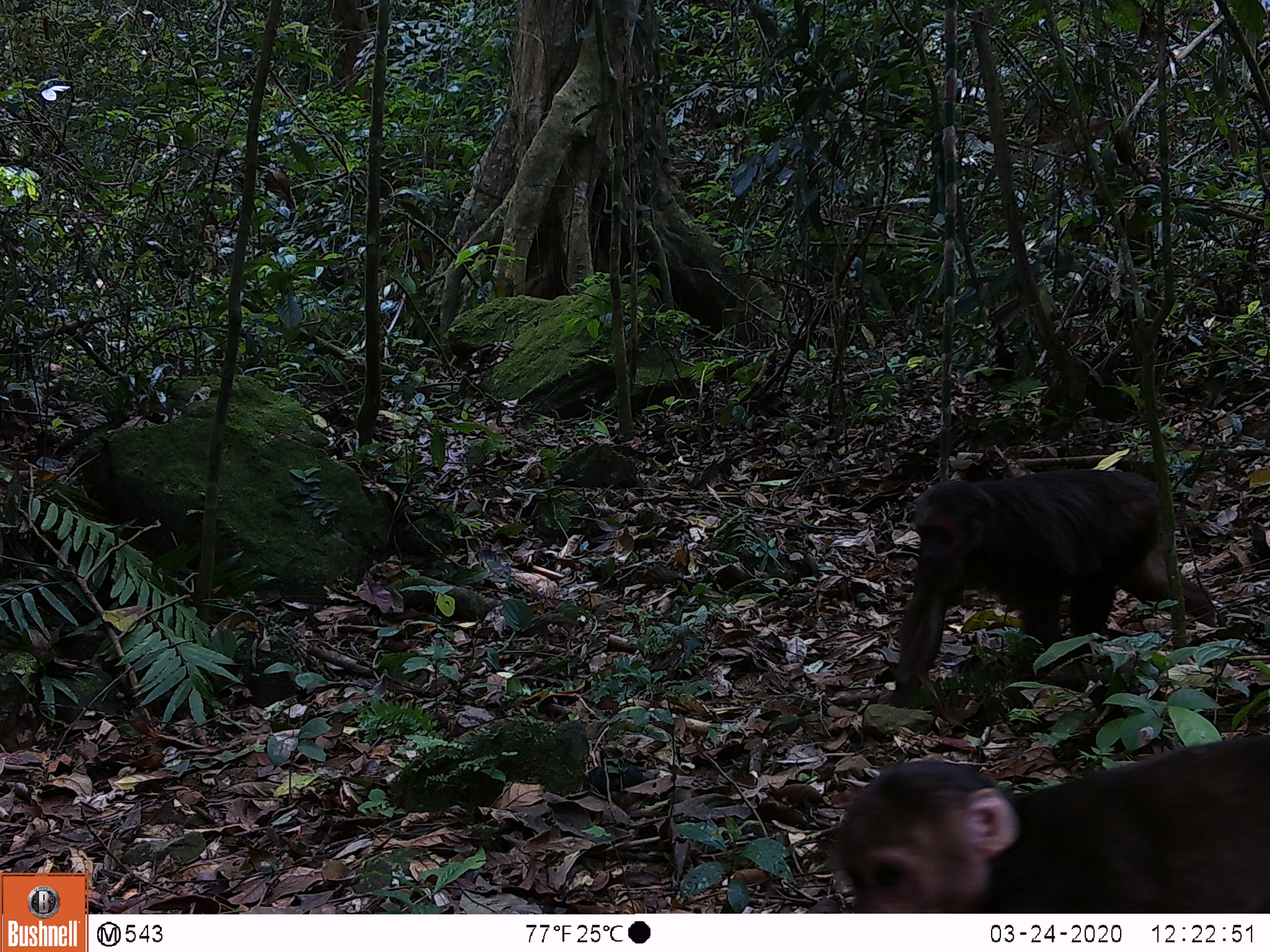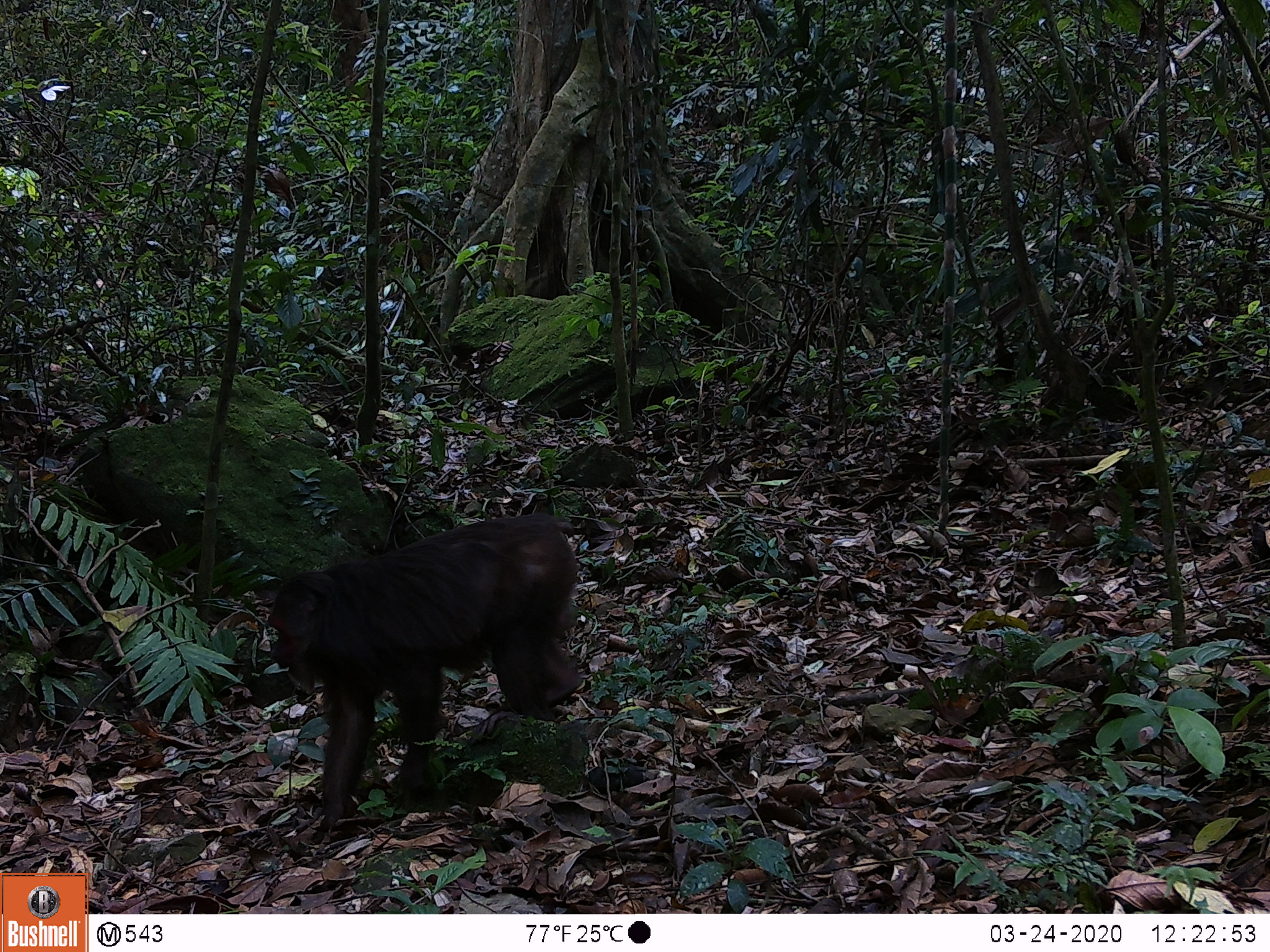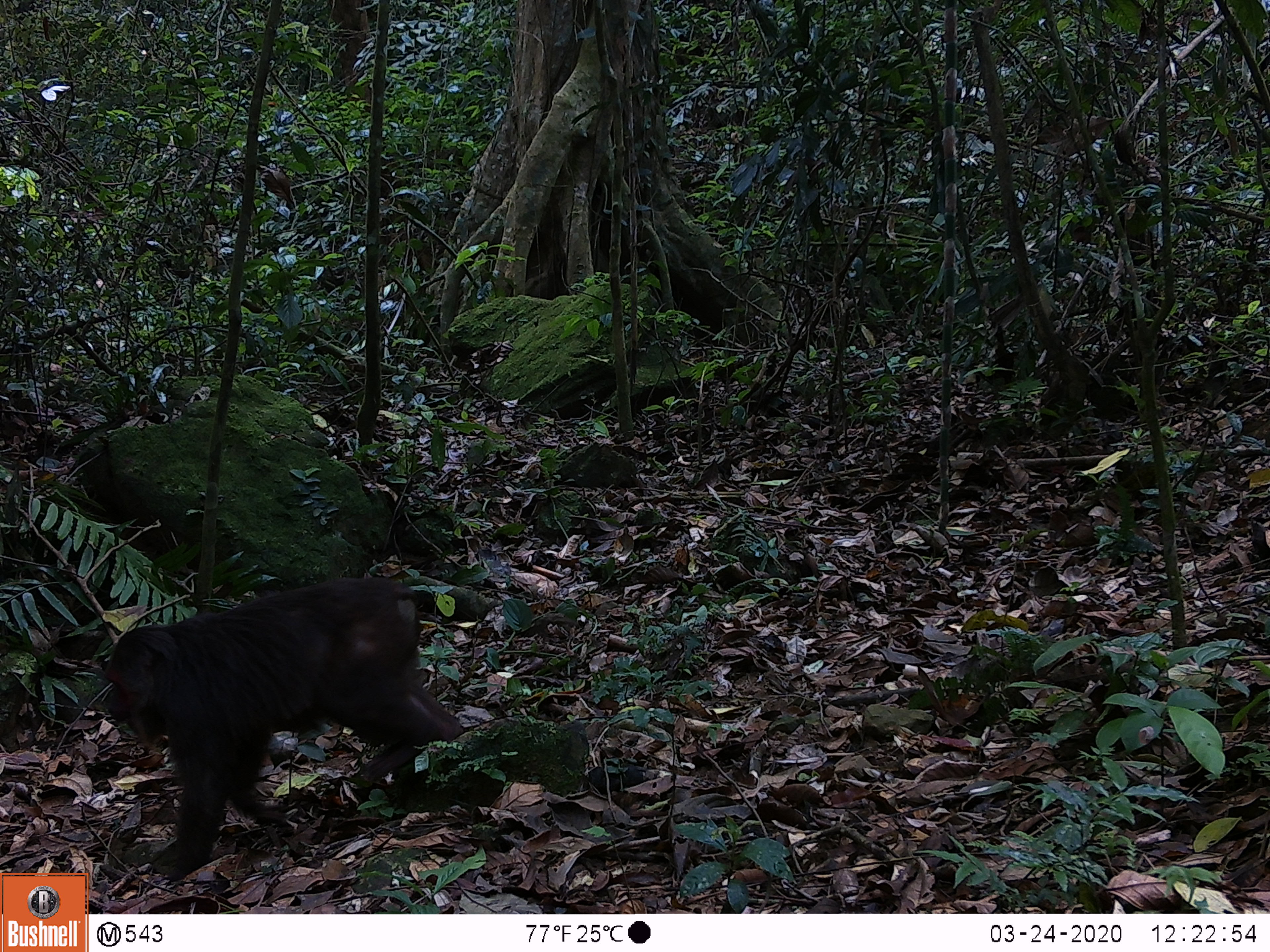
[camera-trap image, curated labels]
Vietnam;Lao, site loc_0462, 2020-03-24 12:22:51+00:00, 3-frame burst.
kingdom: Animalia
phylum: Chordata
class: Mammalia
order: Primates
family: Cercopithecidae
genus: Macaca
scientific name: Macaca arctoides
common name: stump-tailed macaque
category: stump tailed macaque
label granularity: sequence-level